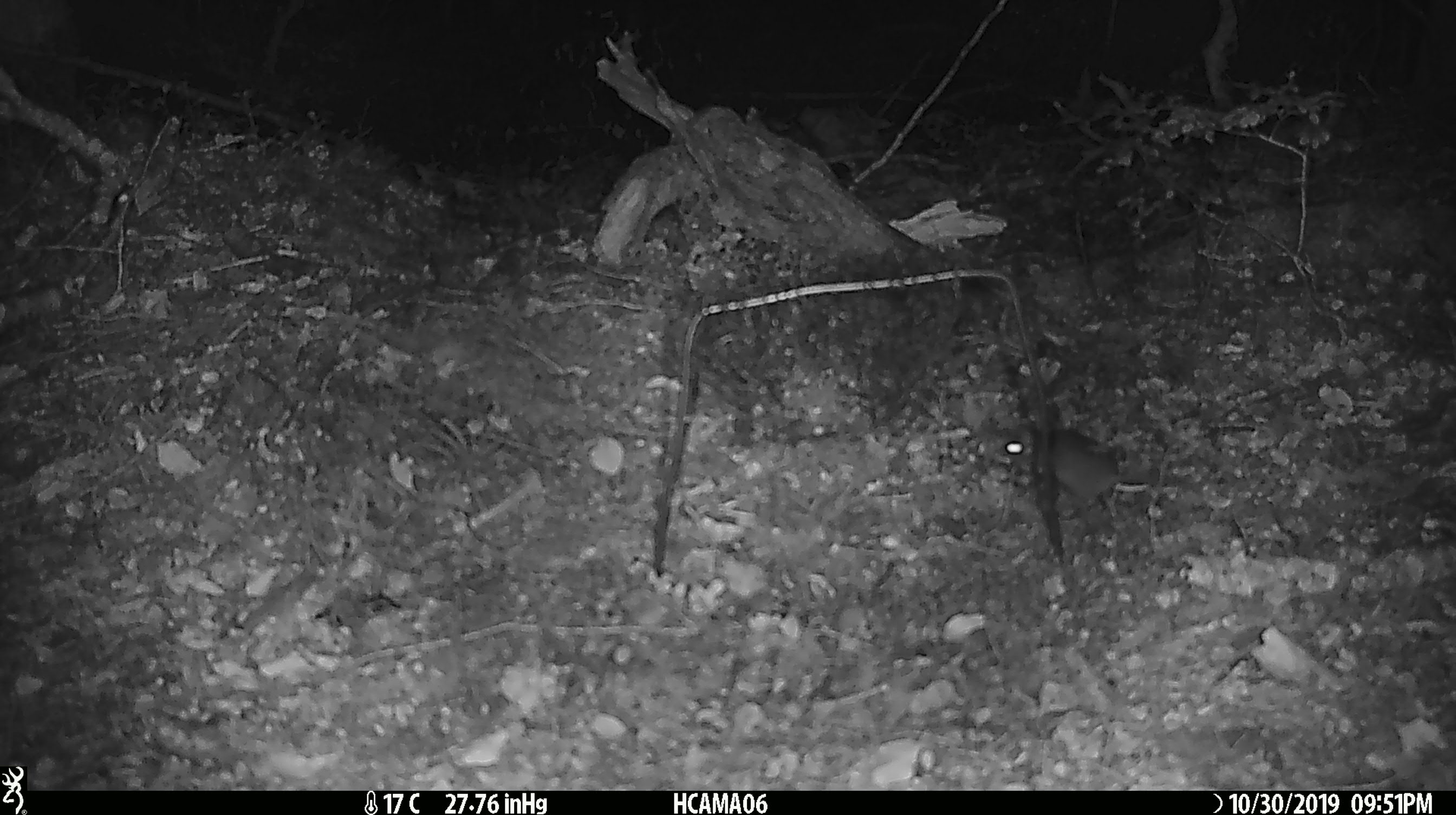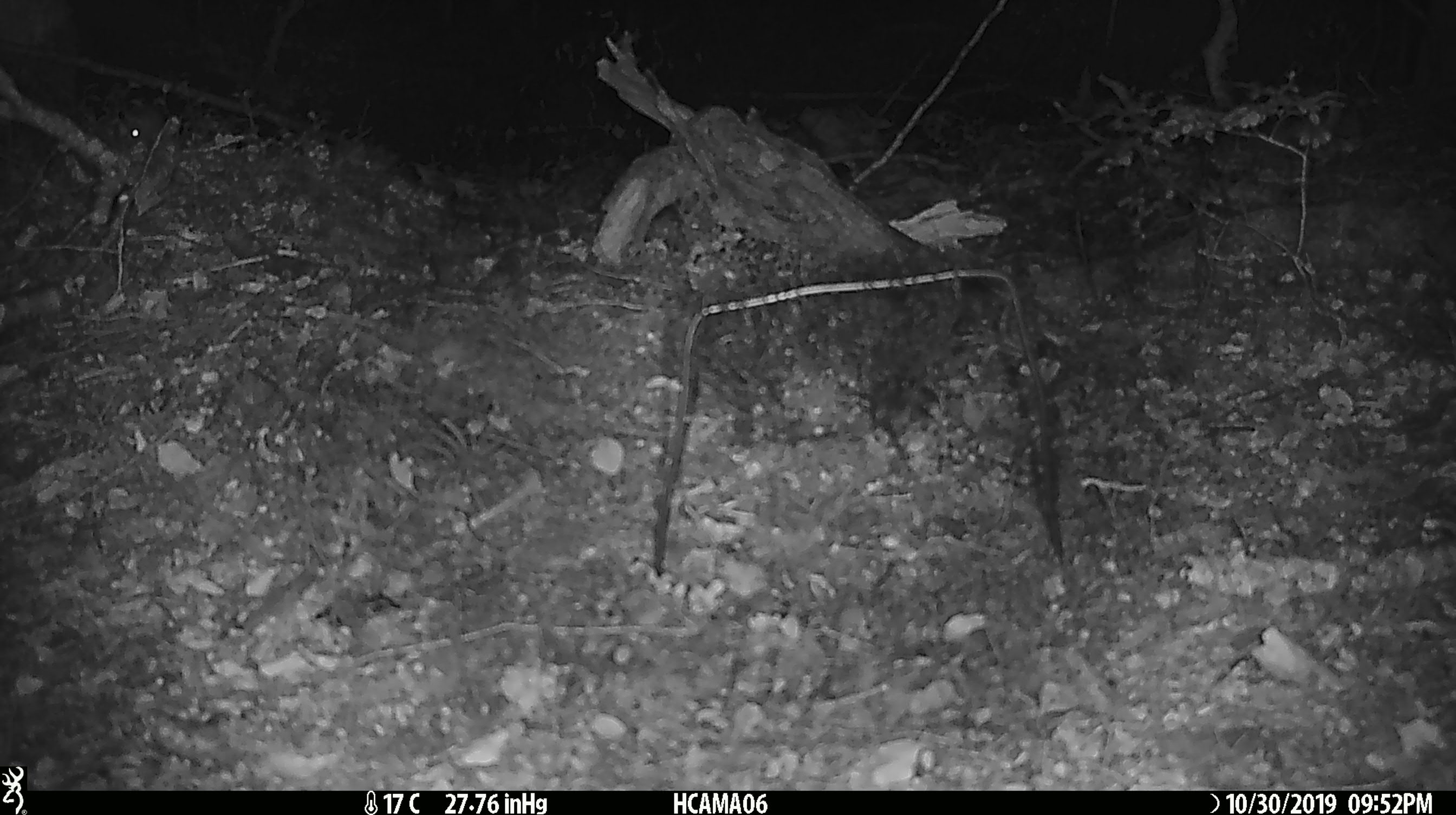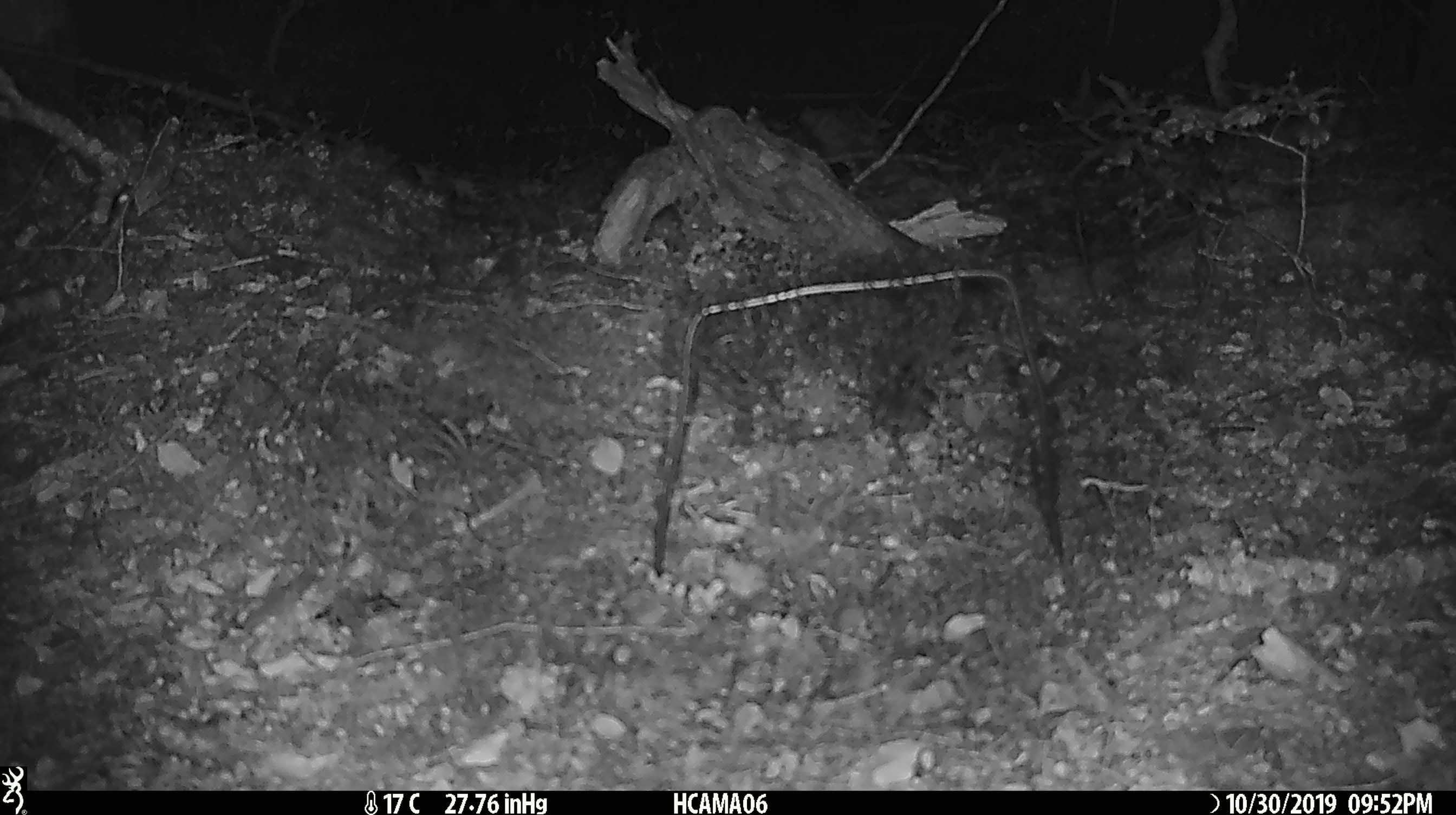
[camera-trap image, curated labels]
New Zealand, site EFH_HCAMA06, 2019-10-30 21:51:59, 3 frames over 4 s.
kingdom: Animalia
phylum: Chordata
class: Mammalia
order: Rodentia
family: Muridae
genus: Mus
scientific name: Mus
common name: mouse